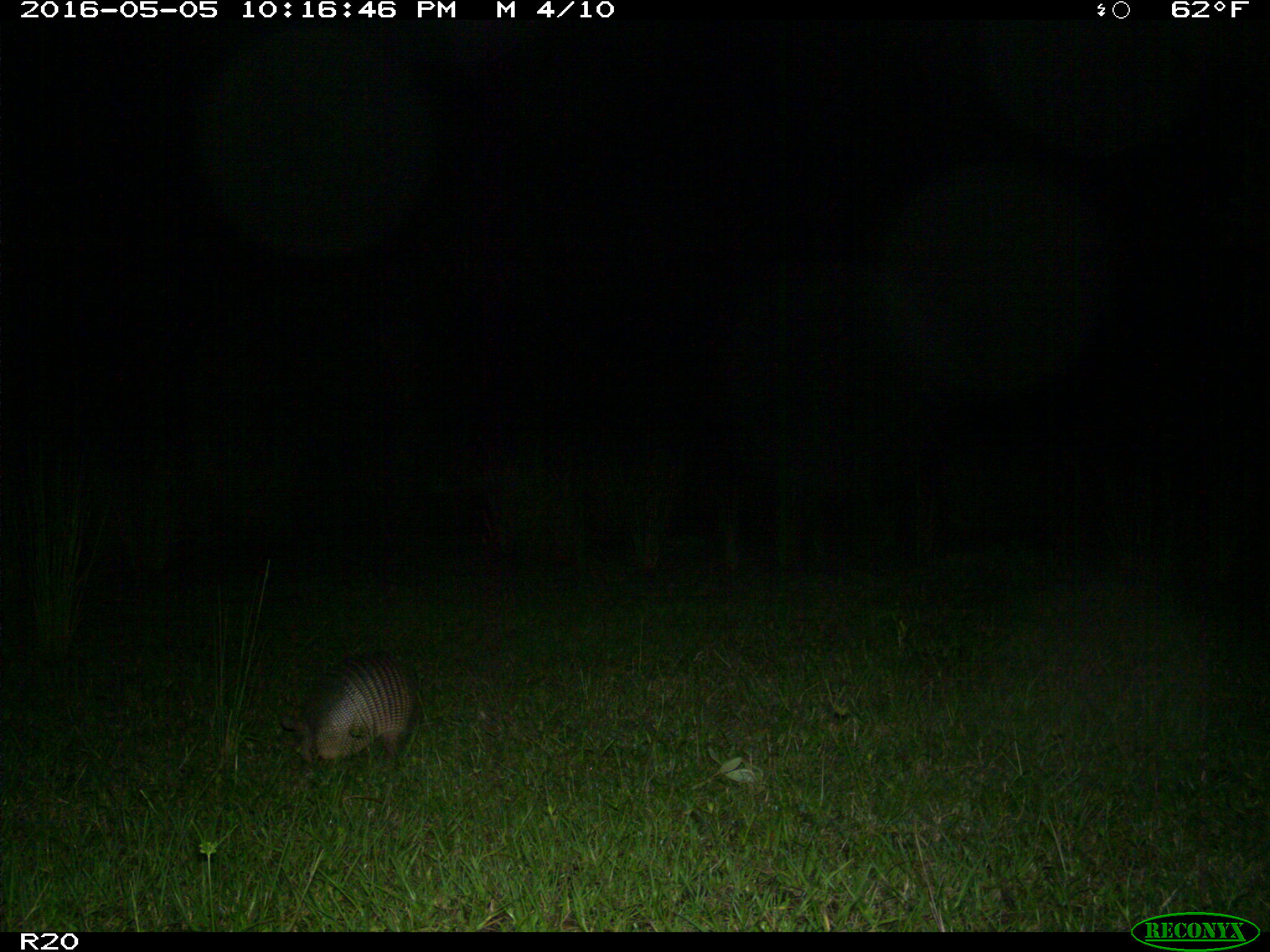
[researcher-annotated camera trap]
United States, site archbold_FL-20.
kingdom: Animalia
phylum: Chordata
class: Mammalia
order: Cingulata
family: Dasypodidae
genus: Dasypus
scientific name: Dasypus novemcinctus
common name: nine-banded armadillo